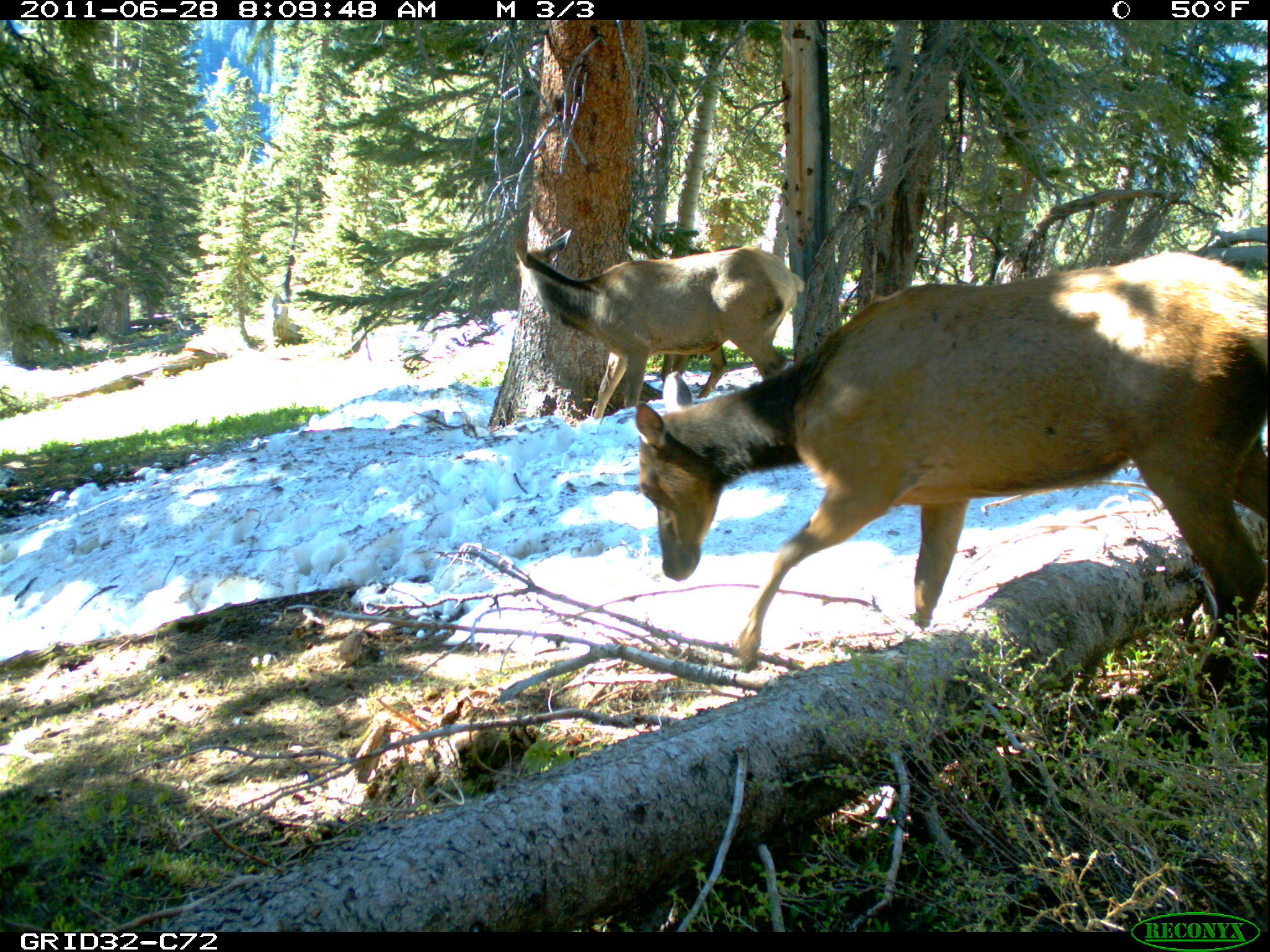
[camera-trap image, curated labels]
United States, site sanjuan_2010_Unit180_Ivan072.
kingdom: Animalia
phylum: Chordata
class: Mammalia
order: Artiodactyla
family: Cervidae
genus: Cervus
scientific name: Cervus elaphus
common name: red deer